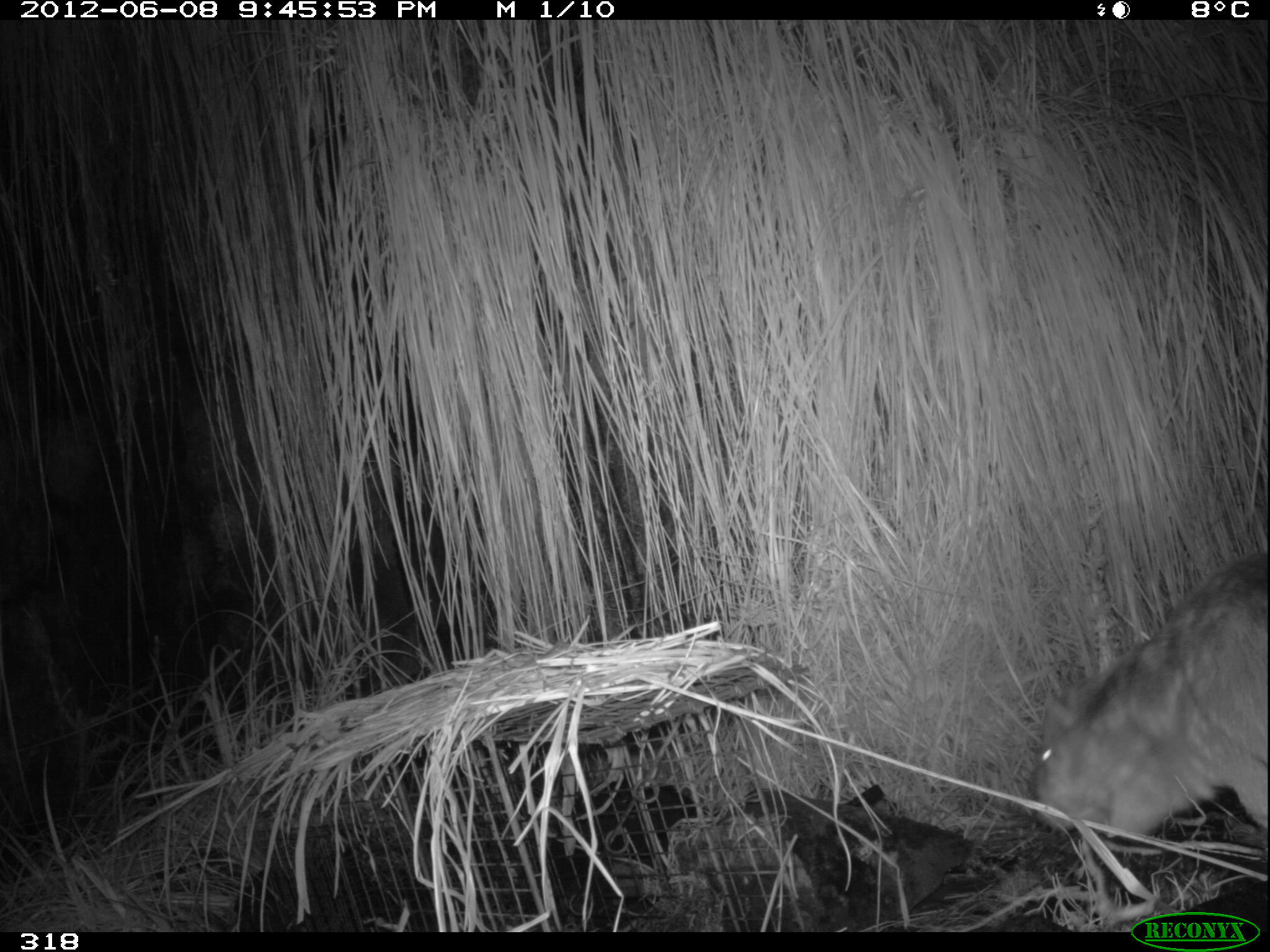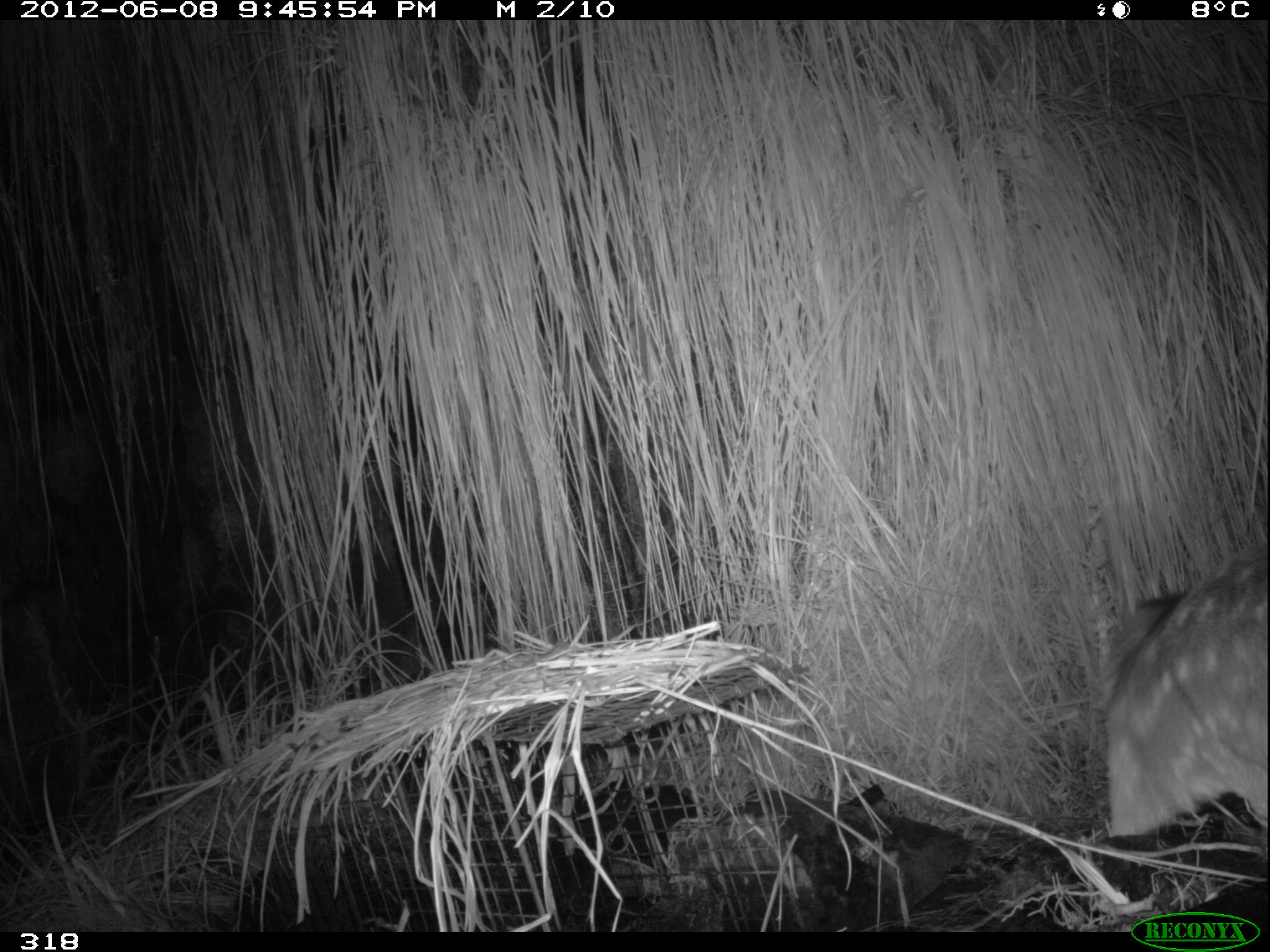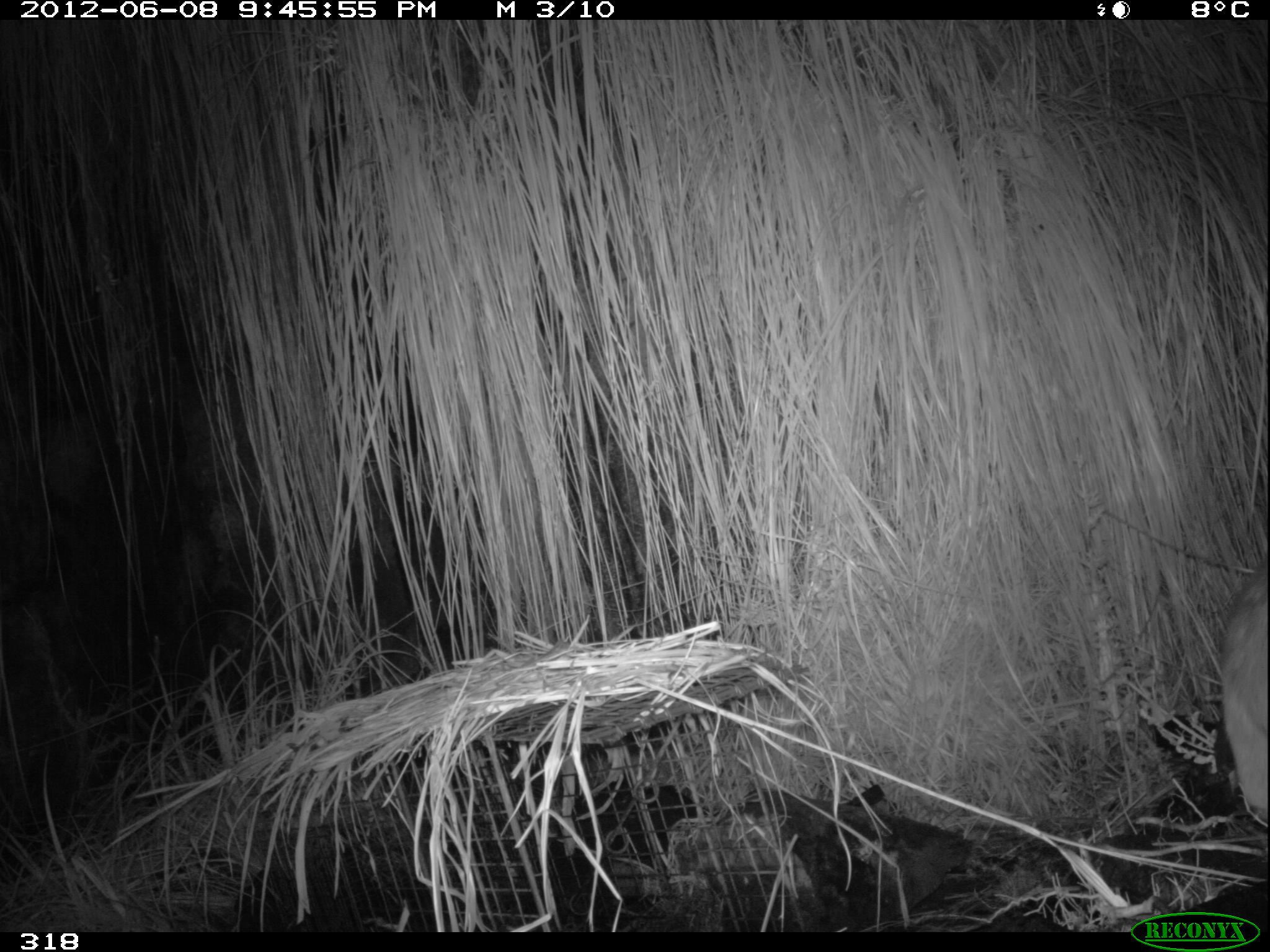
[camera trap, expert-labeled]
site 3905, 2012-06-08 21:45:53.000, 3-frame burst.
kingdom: Animalia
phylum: Chordata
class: Mammalia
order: Rodentia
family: Cuniculidae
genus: Cuniculus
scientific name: Cuniculus taczanowskii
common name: mountain paca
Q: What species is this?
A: Cuniculus taczanowskii (mountain paca).